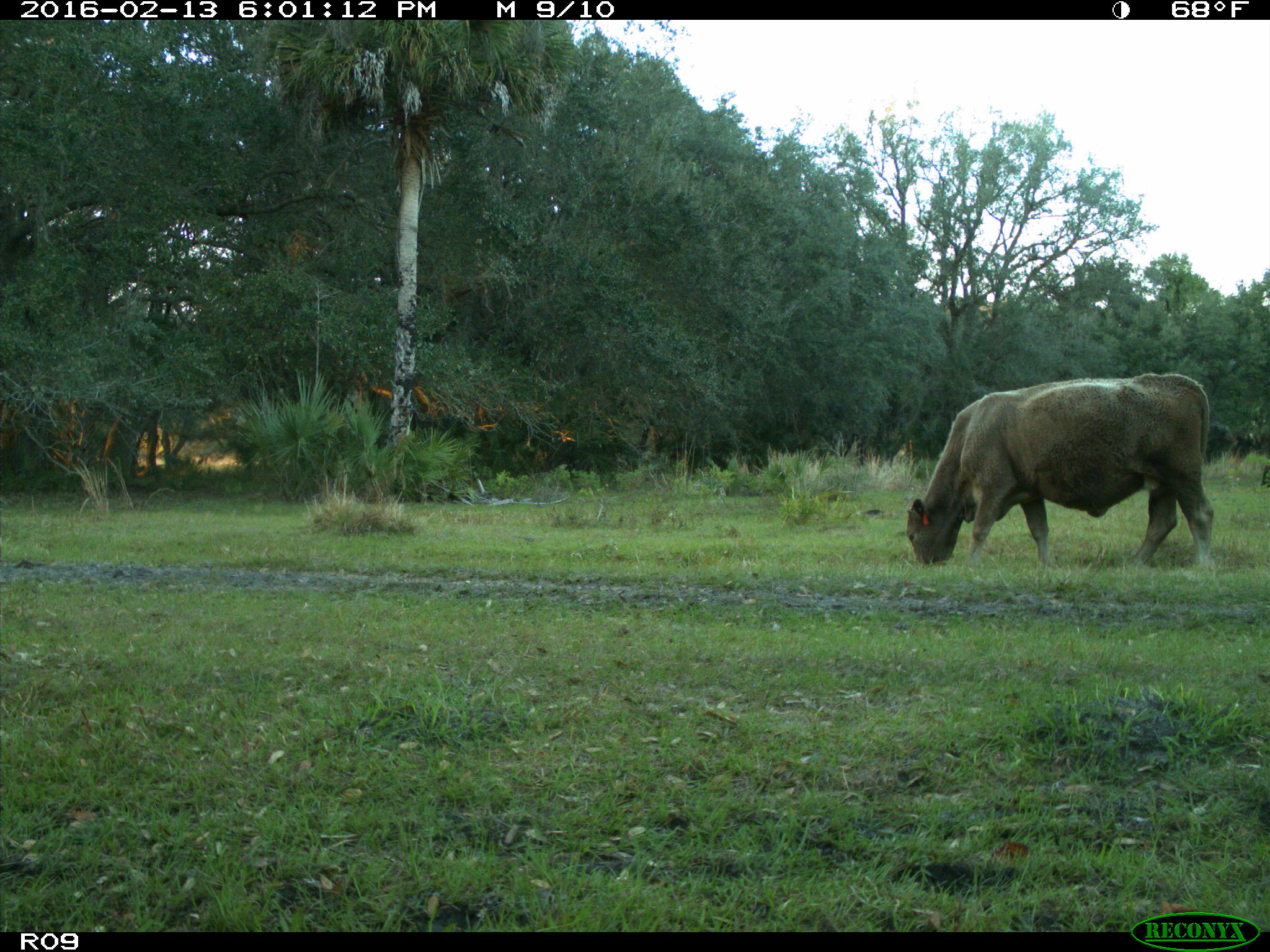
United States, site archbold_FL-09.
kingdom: Animalia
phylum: Chordata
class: Mammalia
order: Artiodactyla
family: Bovidae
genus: Bos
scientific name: Bos taurus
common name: domestic cow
Bos taurus (domestic cow).